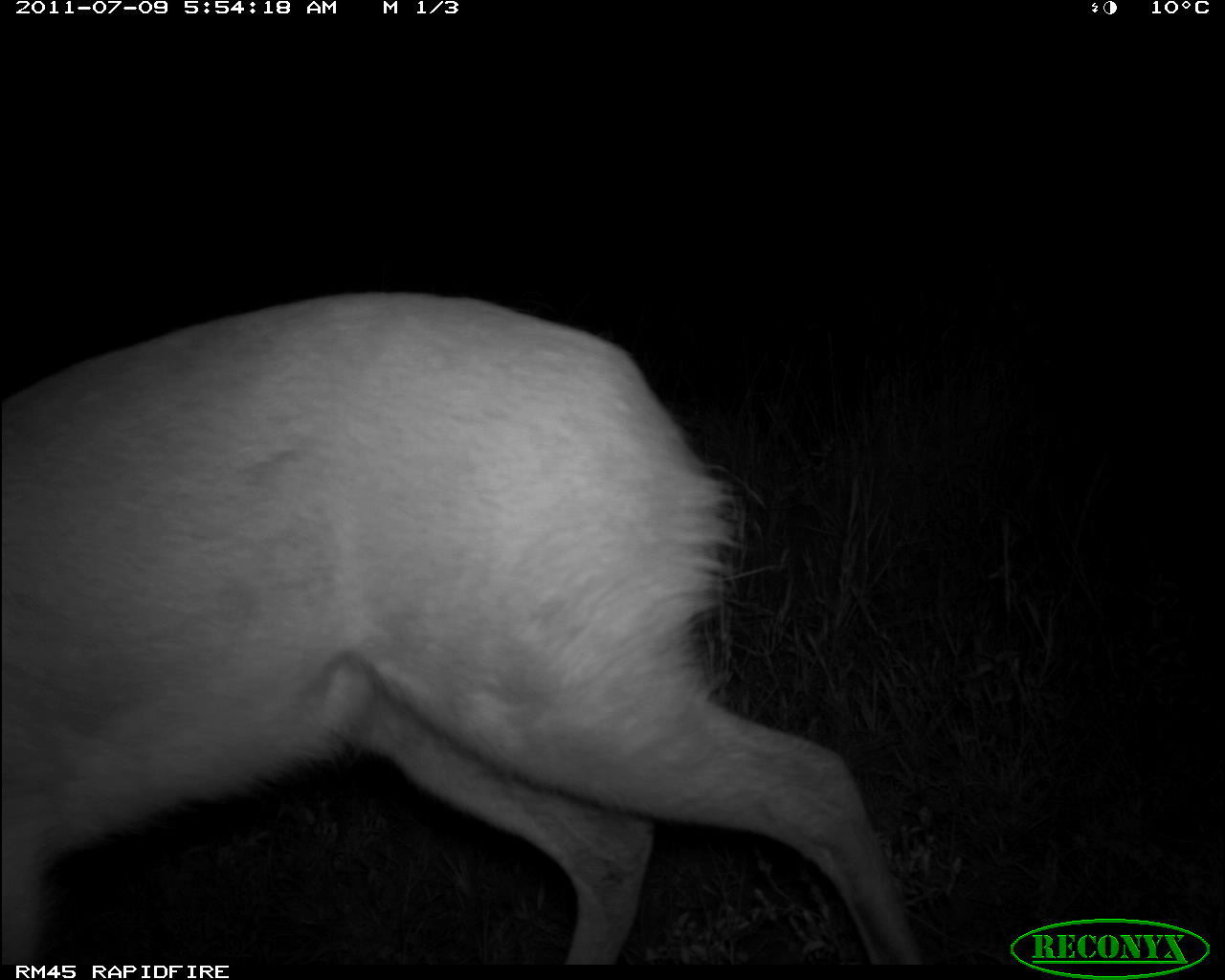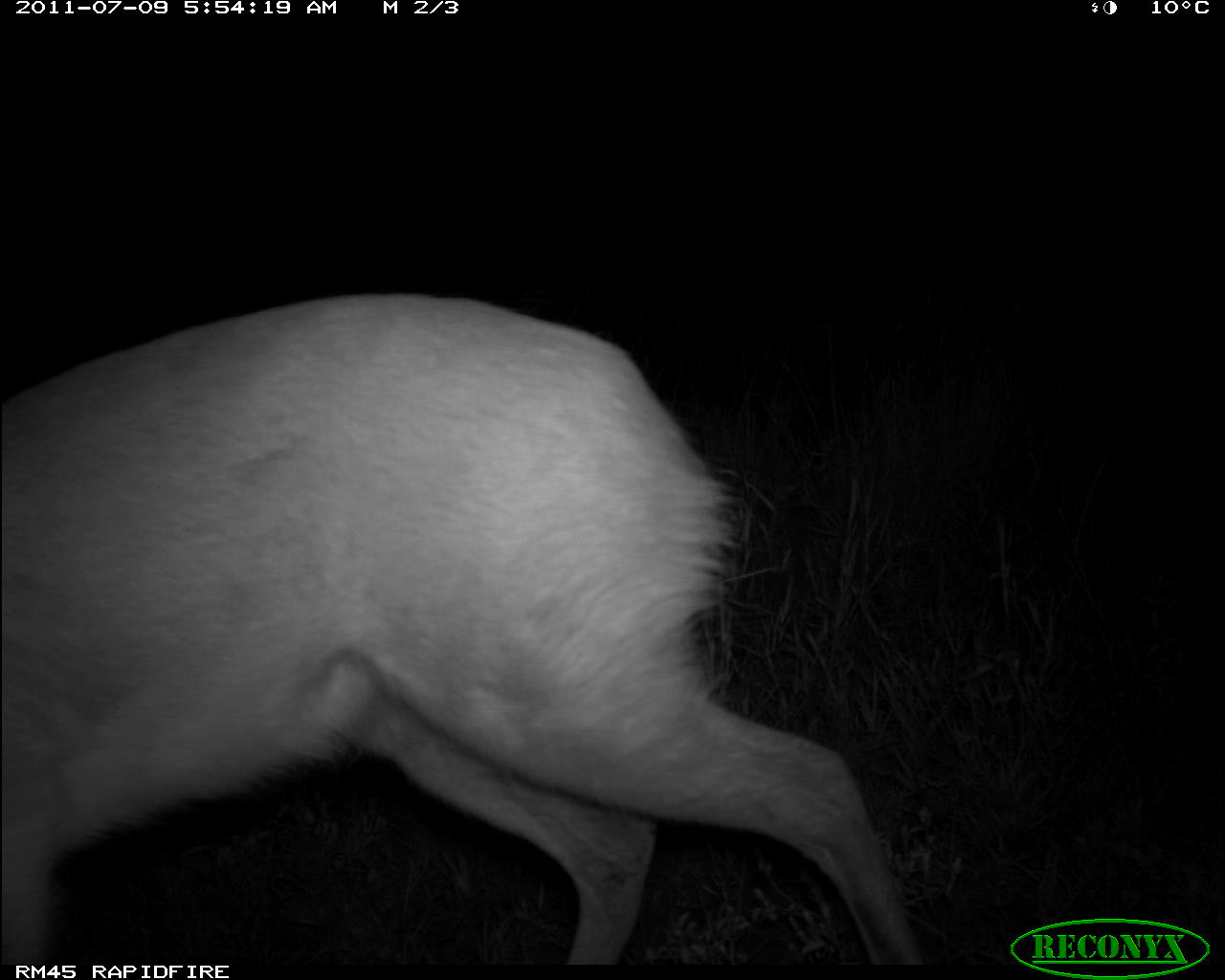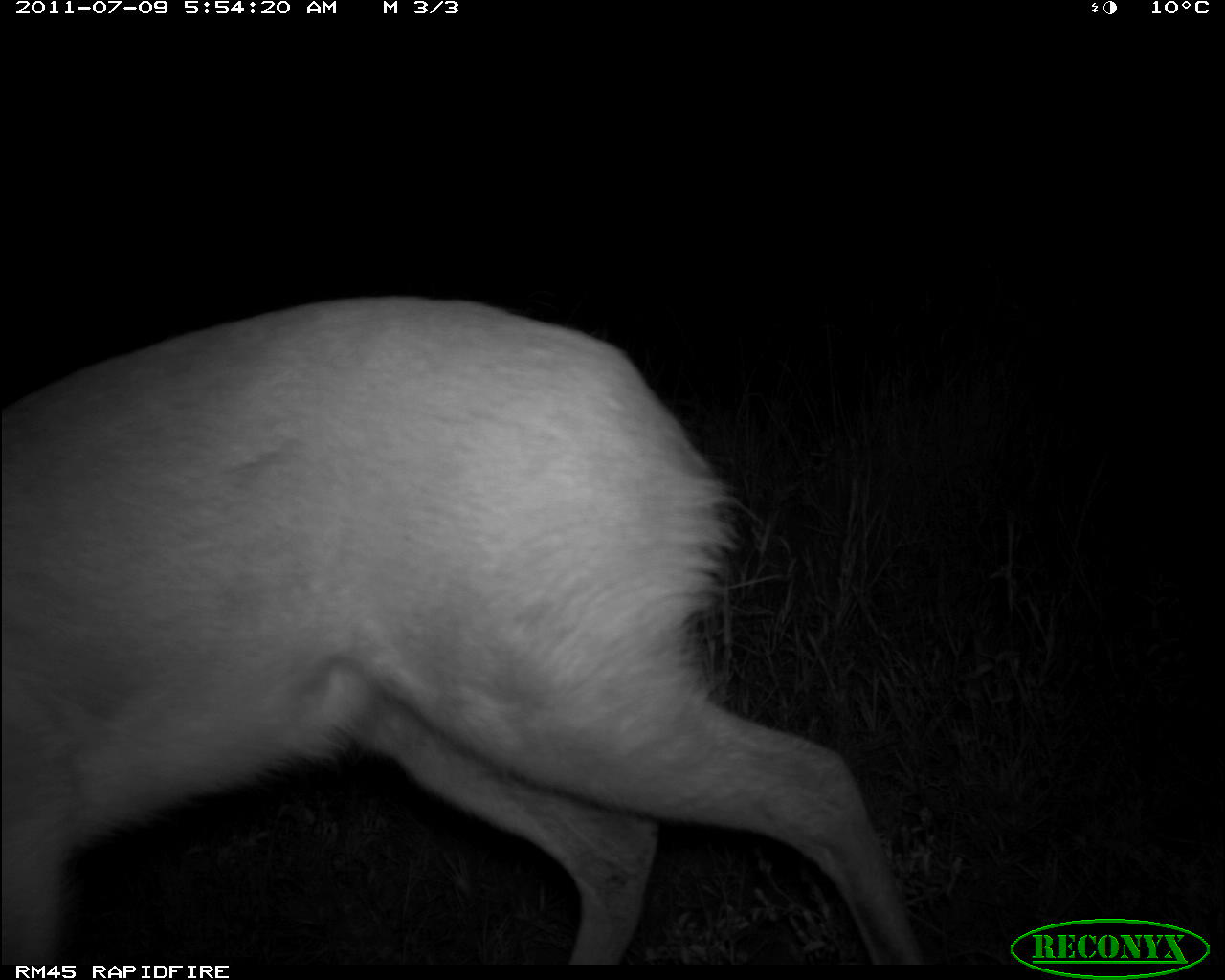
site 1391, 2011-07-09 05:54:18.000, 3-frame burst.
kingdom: Animalia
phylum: Chordata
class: Mammalia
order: Artiodactyla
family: Bovidae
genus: Raphicerus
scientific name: Raphicerus campestris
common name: steenbok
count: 1